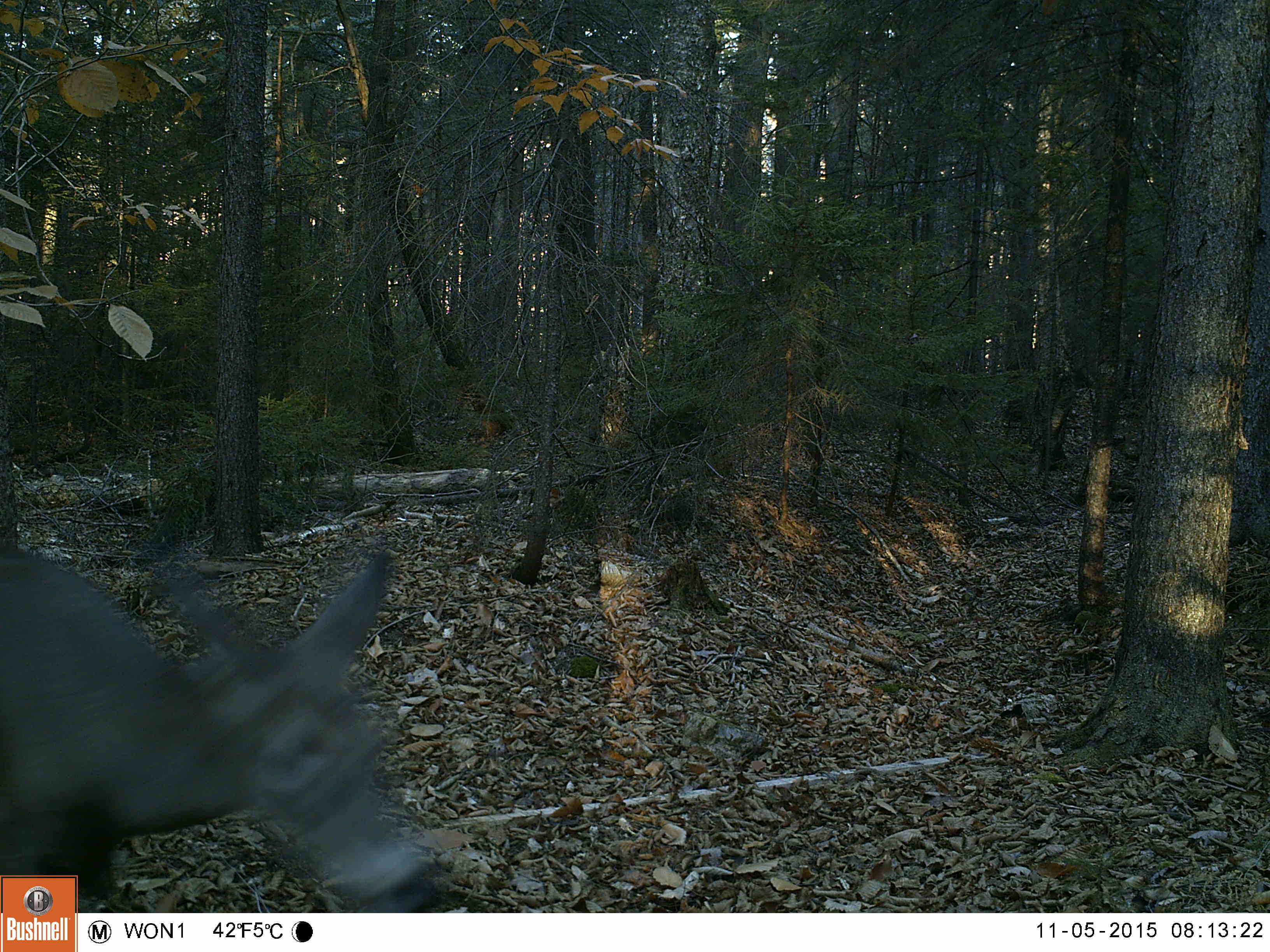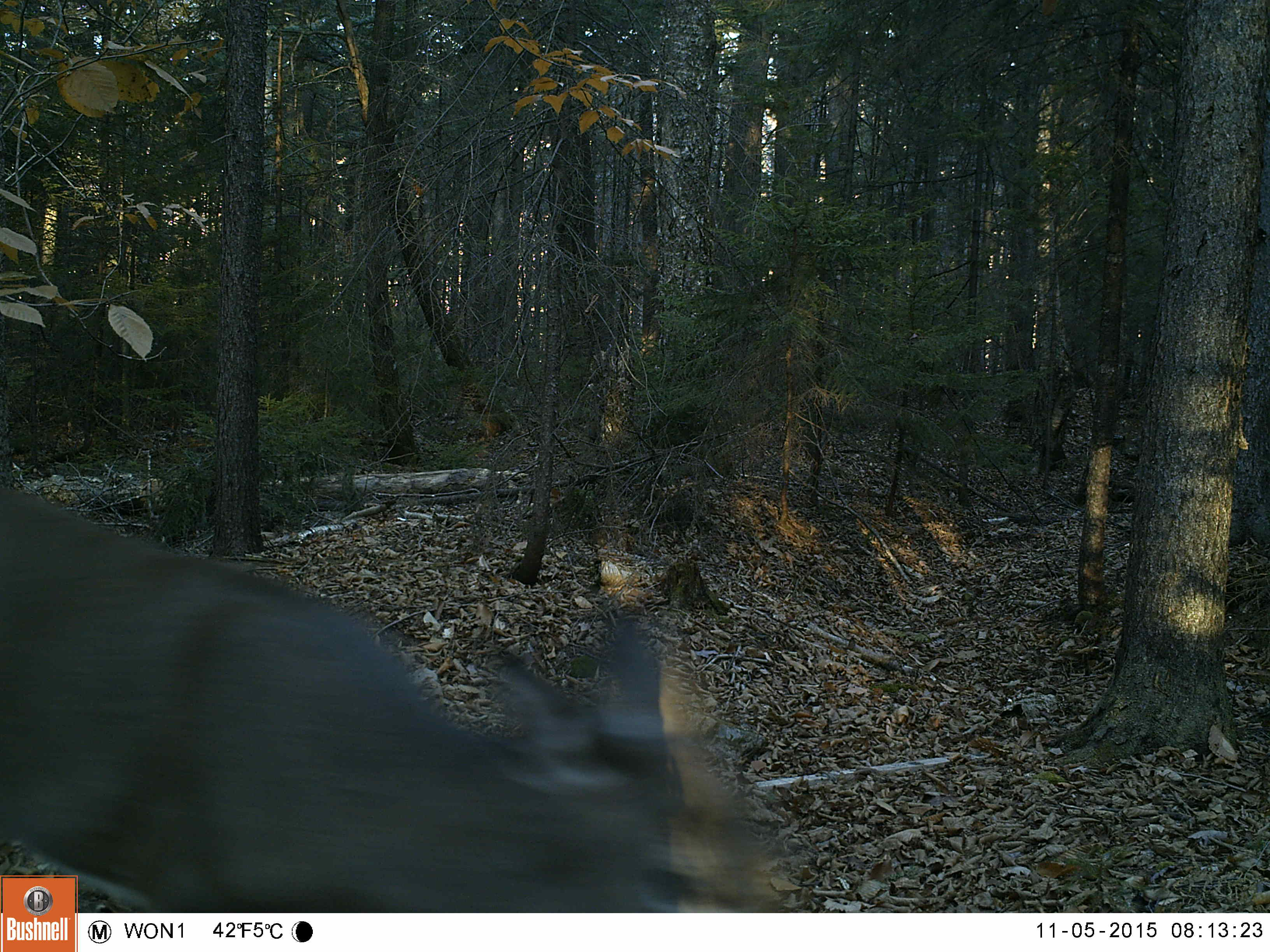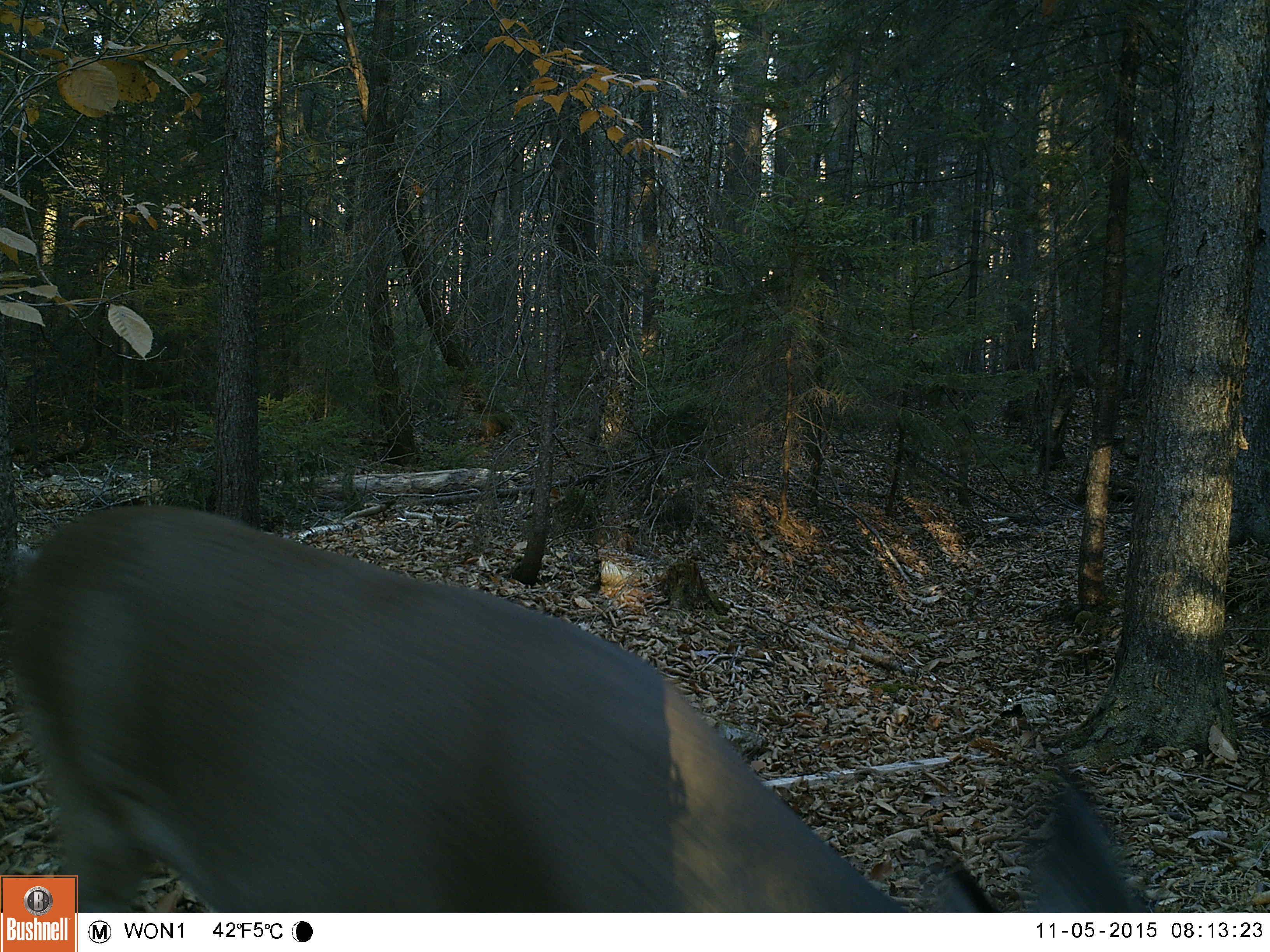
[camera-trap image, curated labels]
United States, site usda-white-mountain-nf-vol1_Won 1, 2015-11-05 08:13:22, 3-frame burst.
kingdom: Animalia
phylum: Chordata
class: Mammalia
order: Artiodactyla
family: Cervidae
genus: Odocoileus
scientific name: Odocoileus virginianus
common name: white-tailed deer